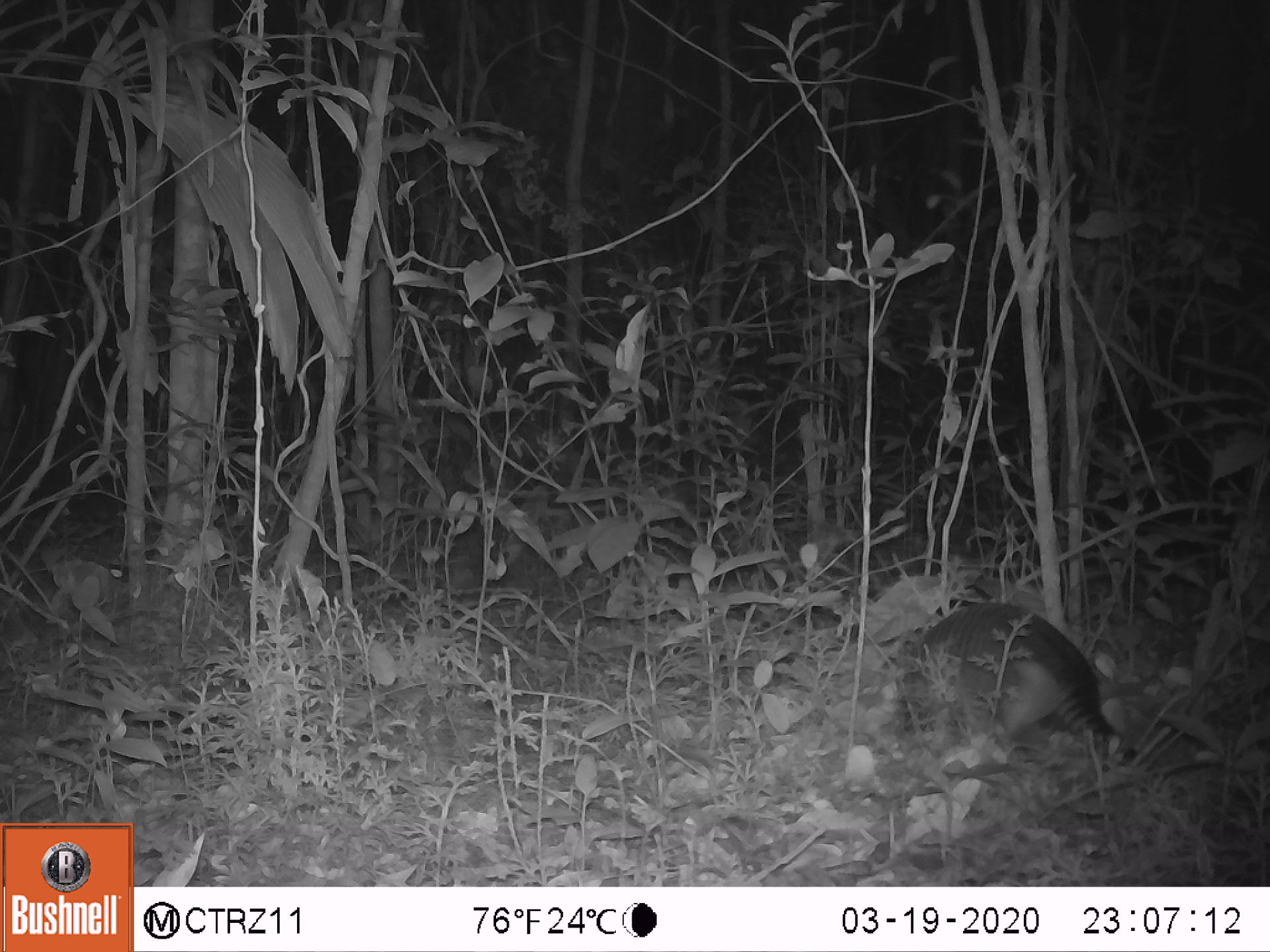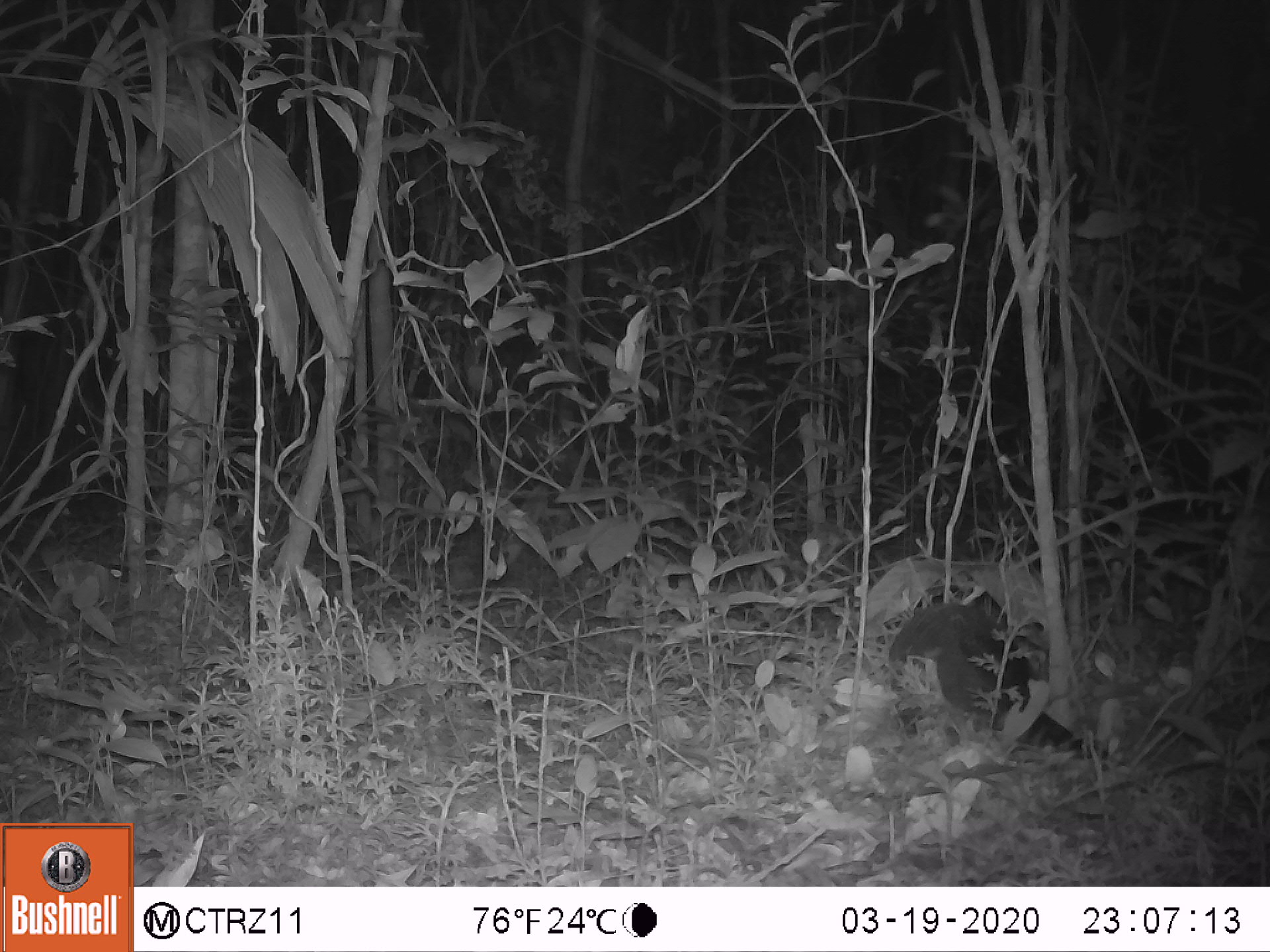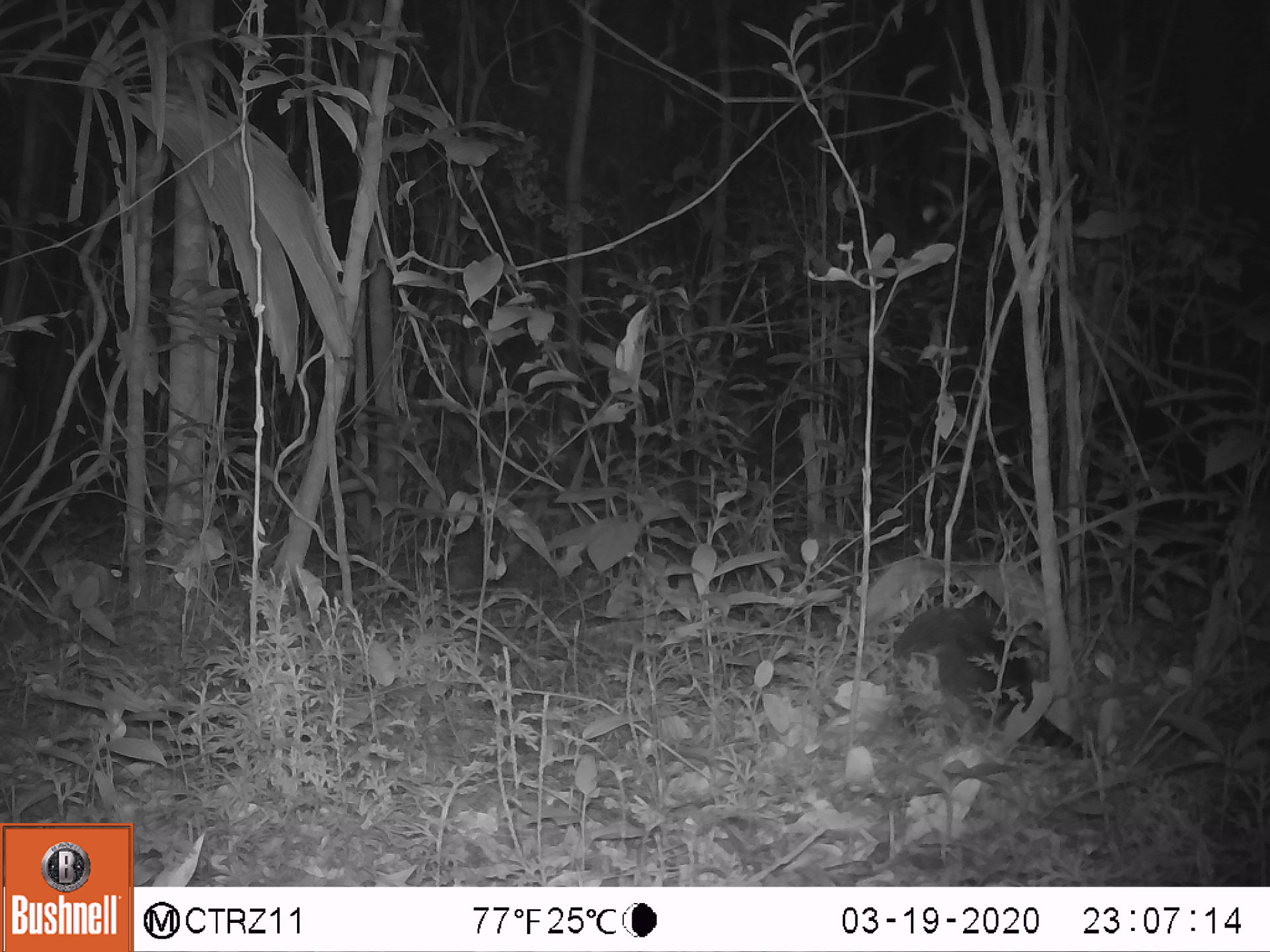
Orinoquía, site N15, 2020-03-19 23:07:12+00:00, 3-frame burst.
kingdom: Animalia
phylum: Chordata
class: Mammalia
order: Cingulata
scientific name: Cingulata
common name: armadillo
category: unknown armadillo